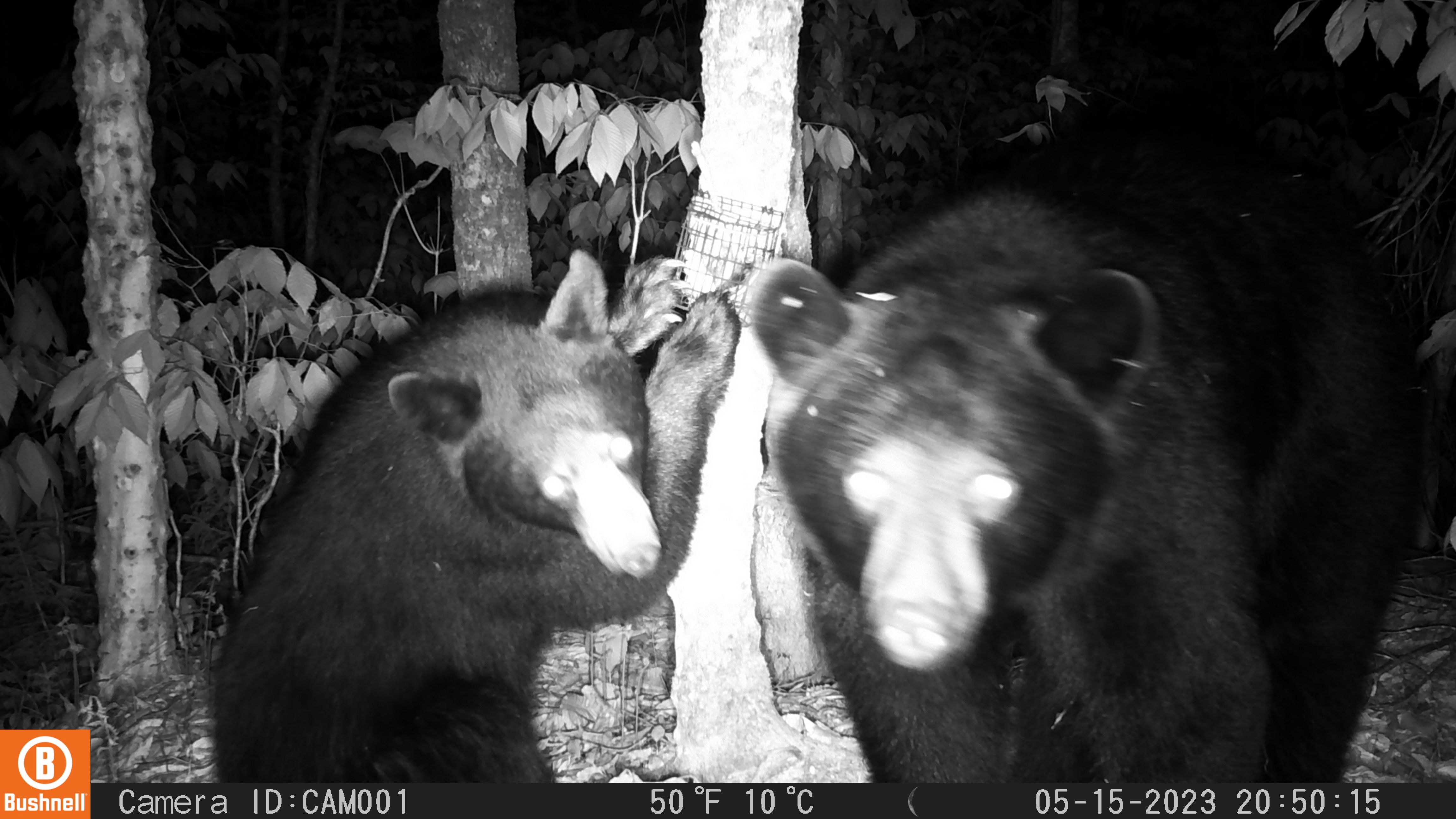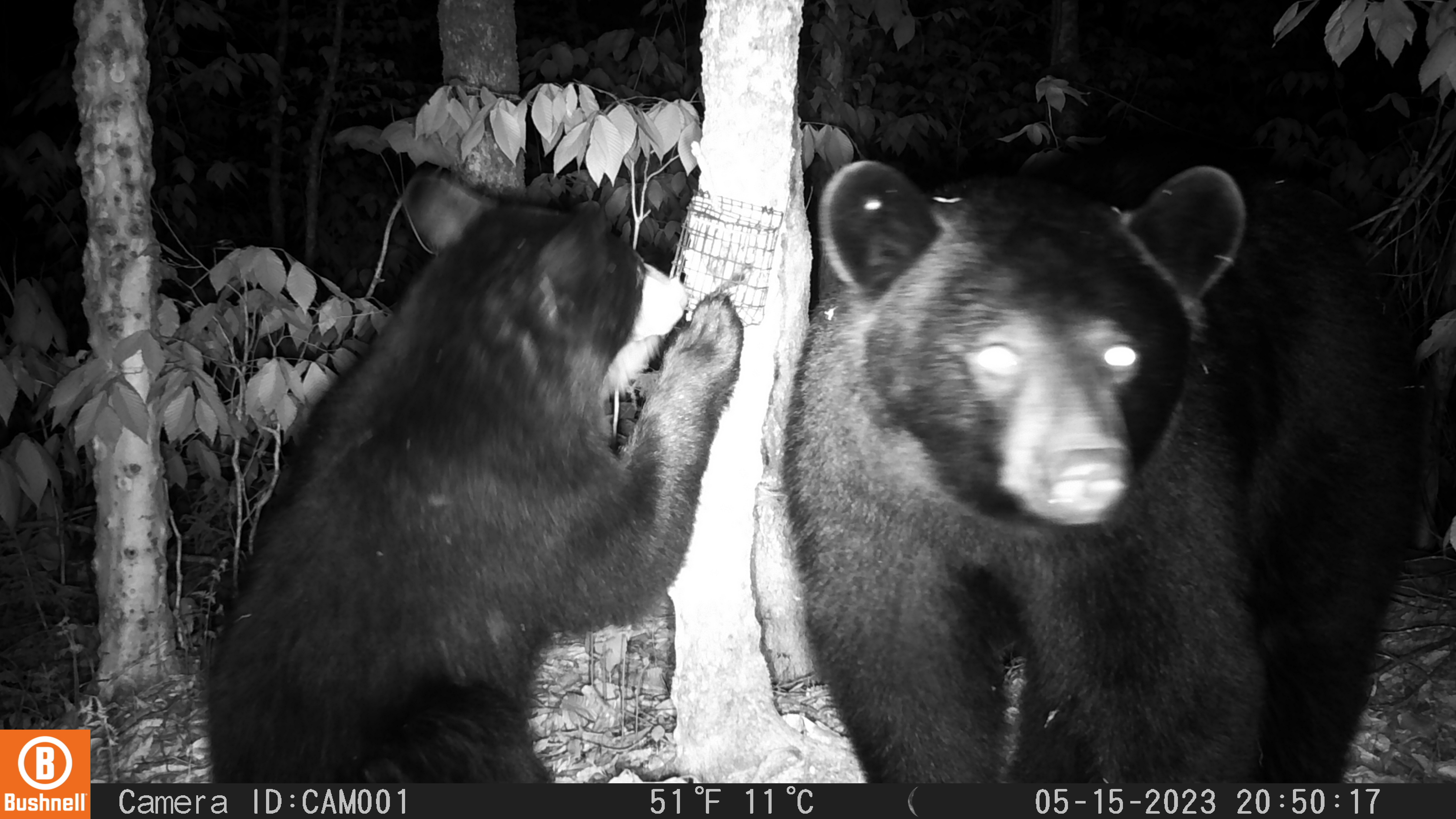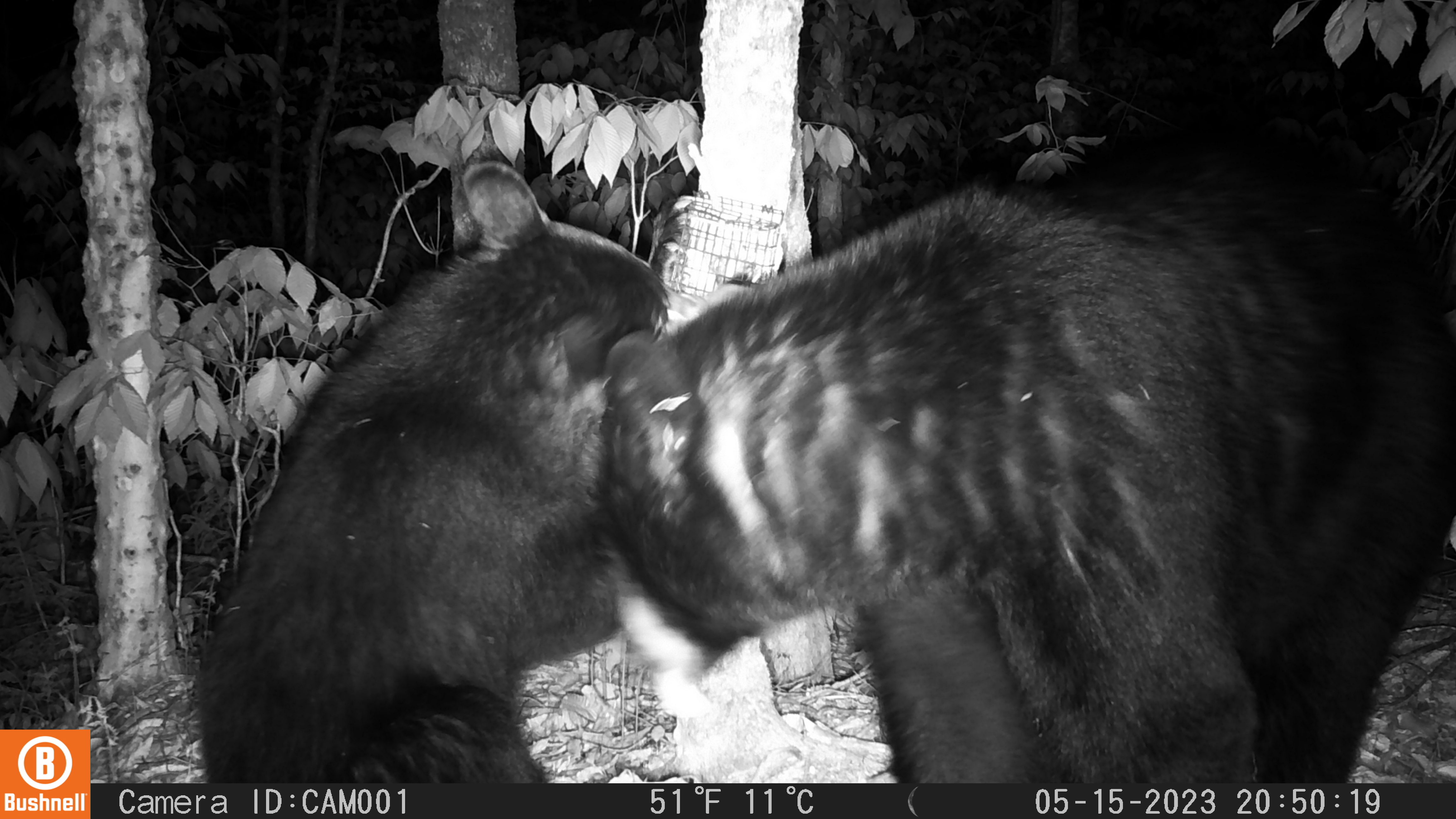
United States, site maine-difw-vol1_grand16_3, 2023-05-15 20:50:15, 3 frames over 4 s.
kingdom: Animalia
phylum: Chordata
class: Mammalia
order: Carnivora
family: Ursidae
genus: Ursus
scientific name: Ursus americanus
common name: black bear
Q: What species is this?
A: Black bear (Ursus americanus).